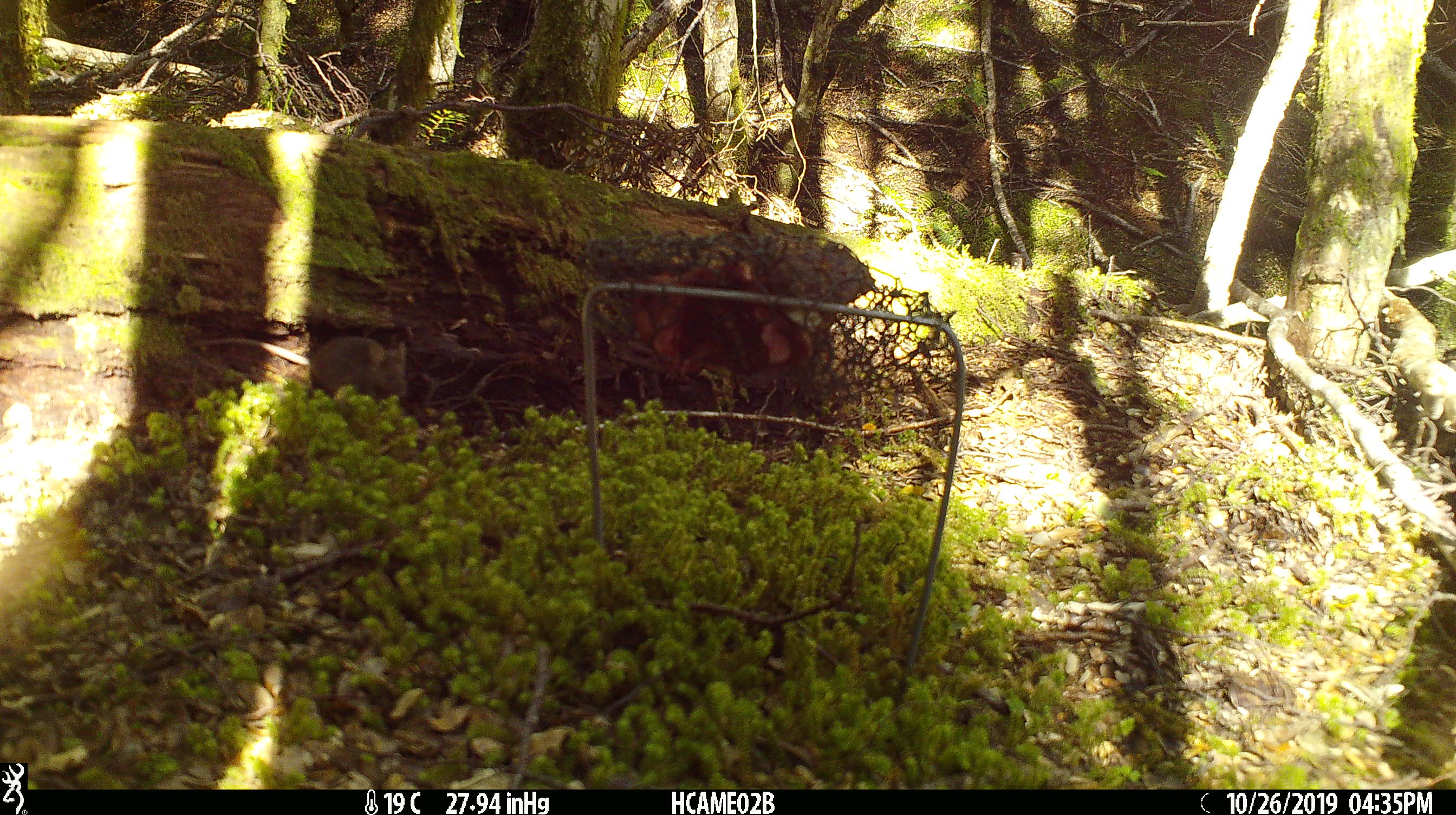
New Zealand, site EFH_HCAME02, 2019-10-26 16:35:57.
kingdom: Animalia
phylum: Chordata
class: Mammalia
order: Rodentia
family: Muridae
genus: Mus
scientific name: Mus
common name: mouse